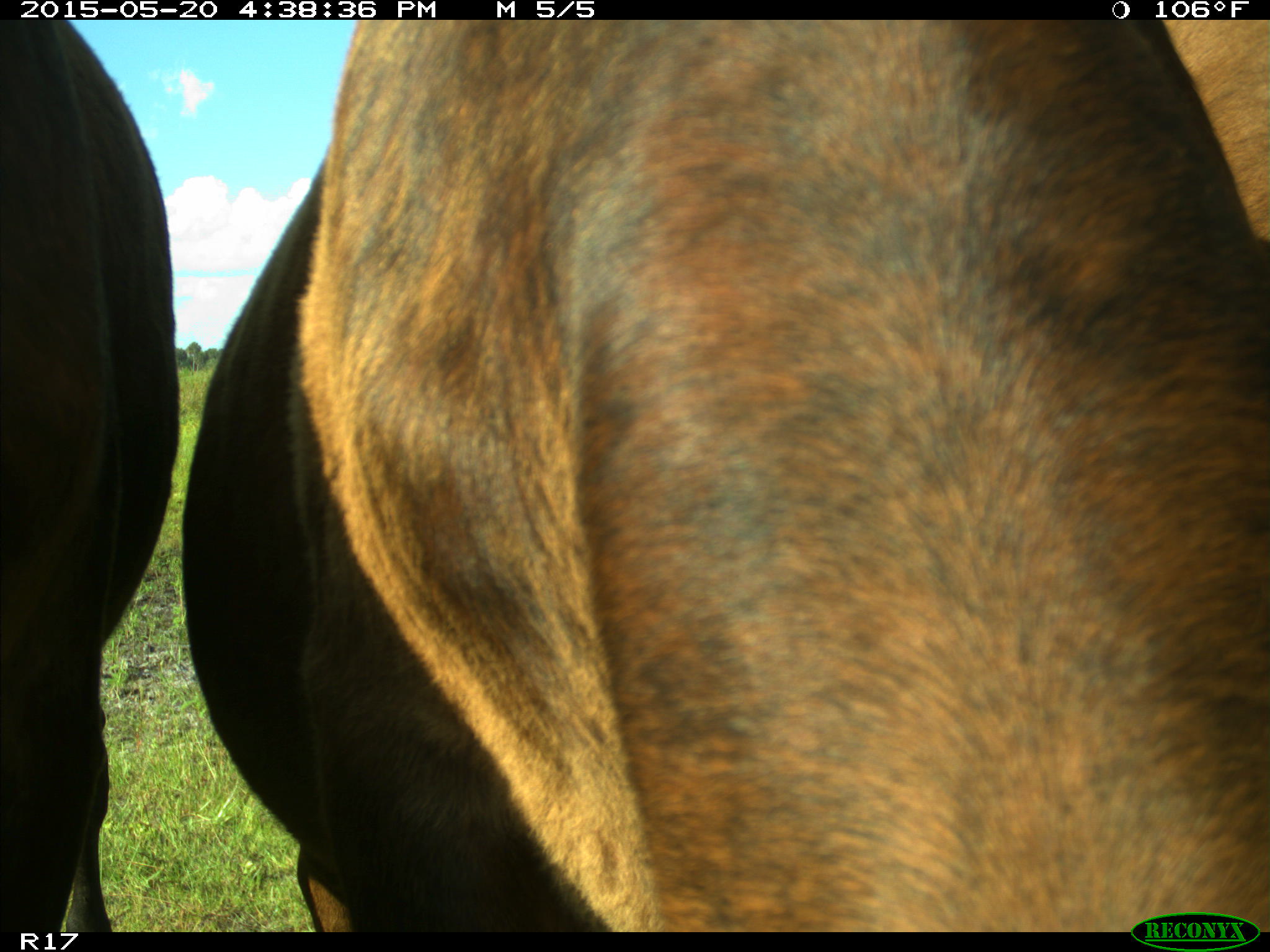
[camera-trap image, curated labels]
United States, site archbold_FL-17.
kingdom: Animalia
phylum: Chordata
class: Mammalia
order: Artiodactyla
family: Bovidae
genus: Bos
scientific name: Bos taurus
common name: domestic cow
Bos taurus (domestic cow).